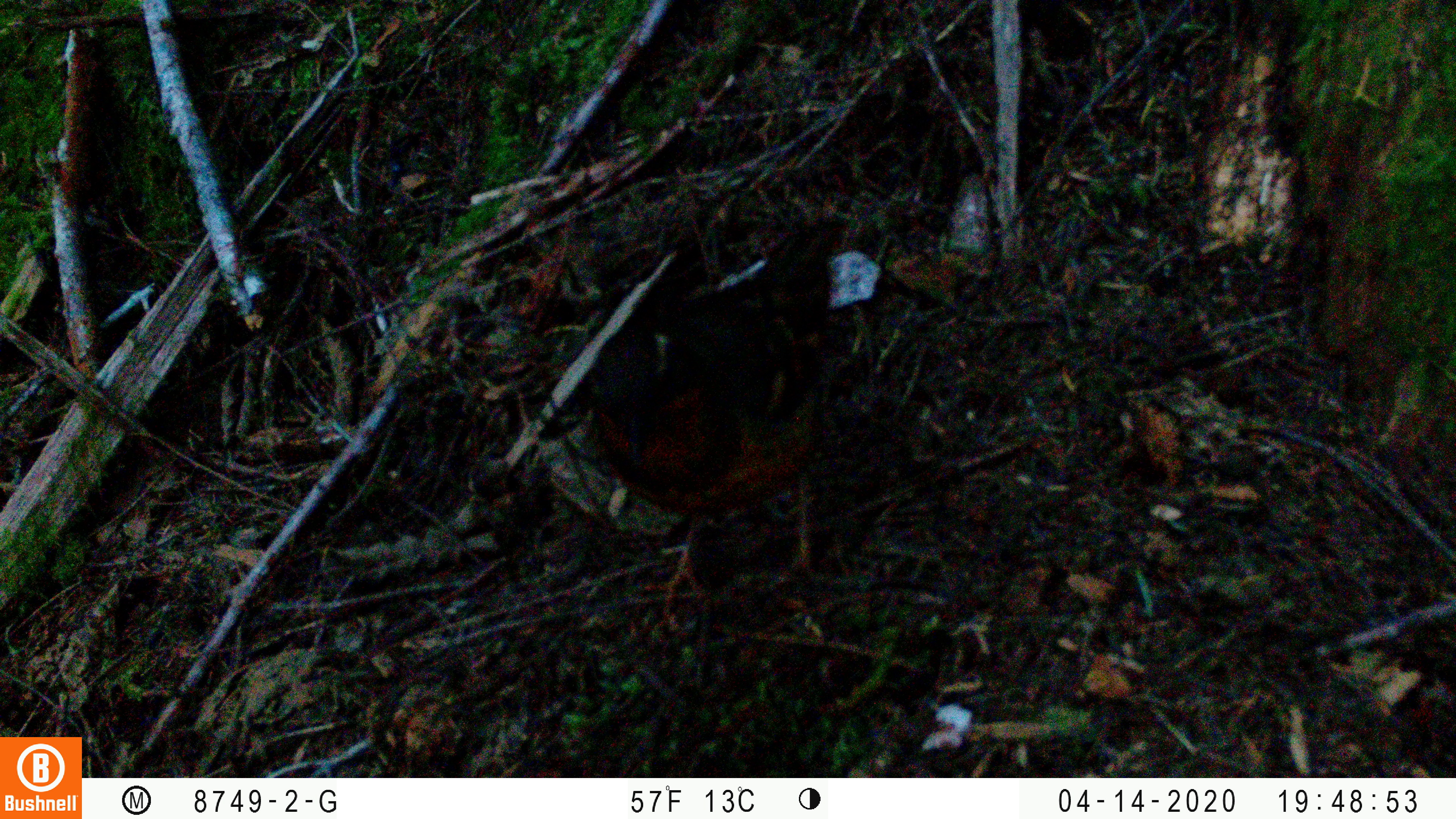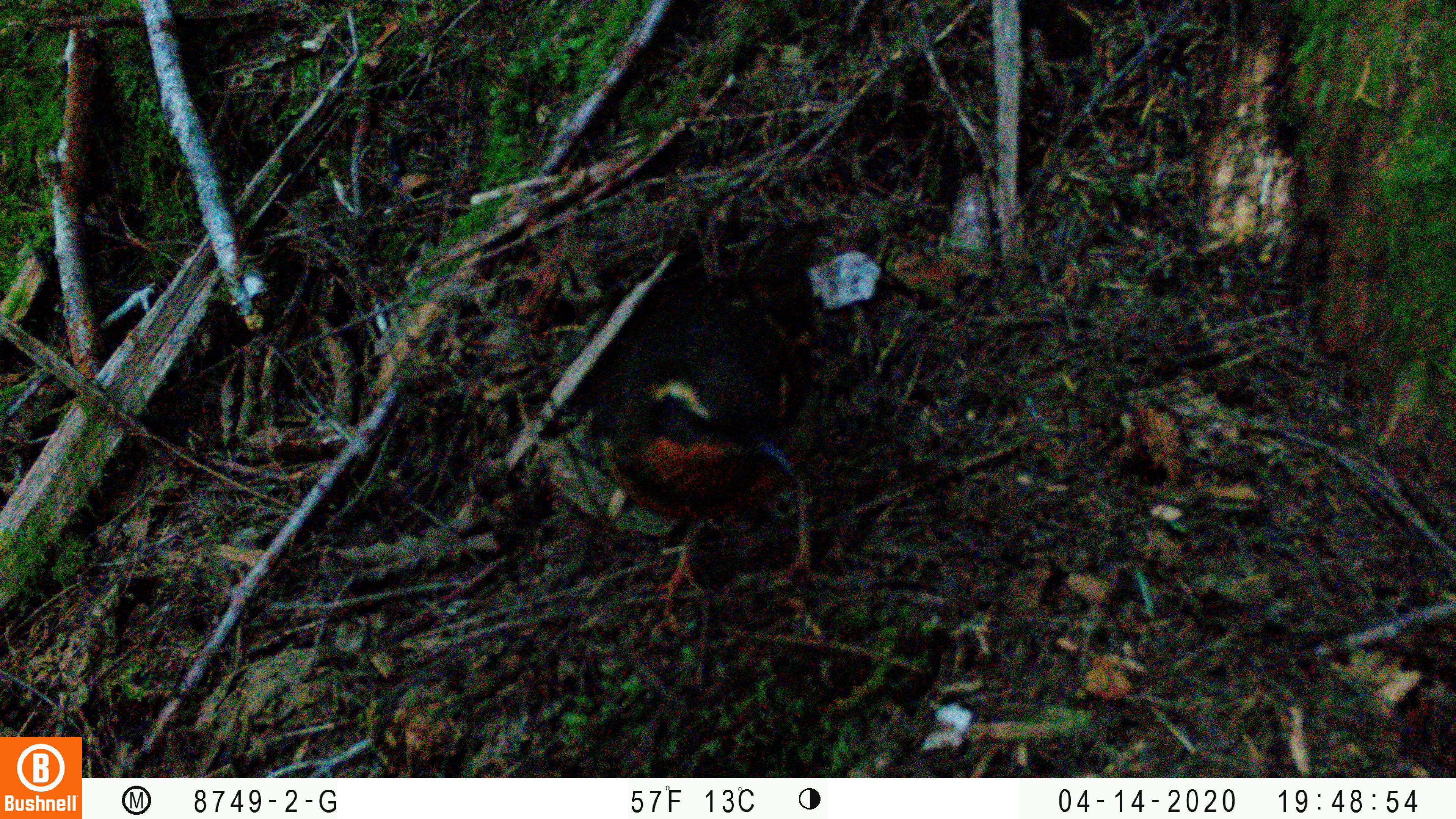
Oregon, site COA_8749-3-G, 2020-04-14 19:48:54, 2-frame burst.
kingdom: Animalia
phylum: Chordata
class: Aves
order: Passeriformes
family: Turdidae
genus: Ixoreus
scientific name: Ixoreus naevius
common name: varied thrush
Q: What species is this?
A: Varied thrush (Ixoreus naevius).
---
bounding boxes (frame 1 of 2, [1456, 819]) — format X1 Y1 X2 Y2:
varied thrush: 585 214 847 599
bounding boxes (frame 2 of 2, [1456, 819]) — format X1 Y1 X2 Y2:
varied thrush: 592 249 821 620